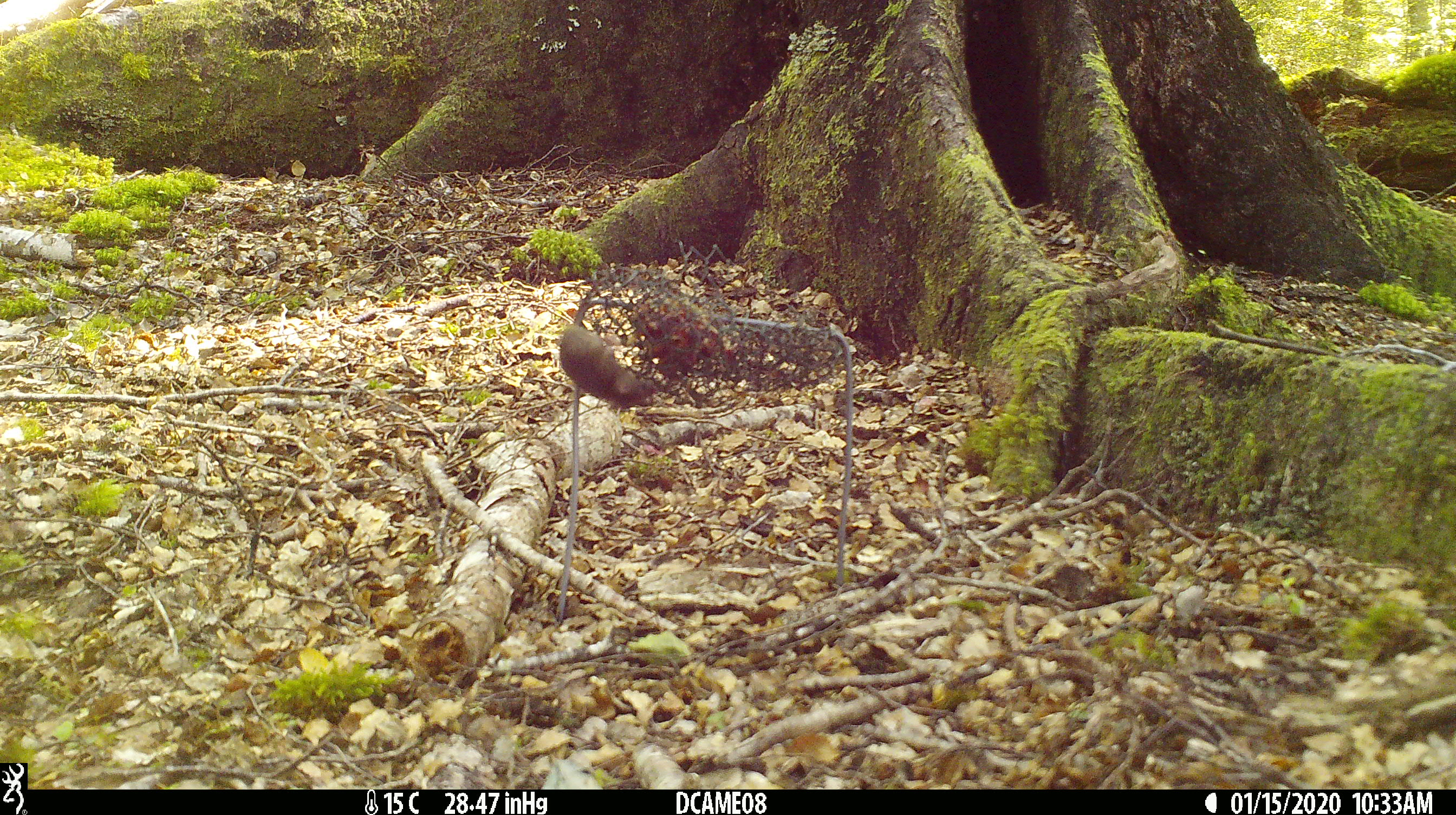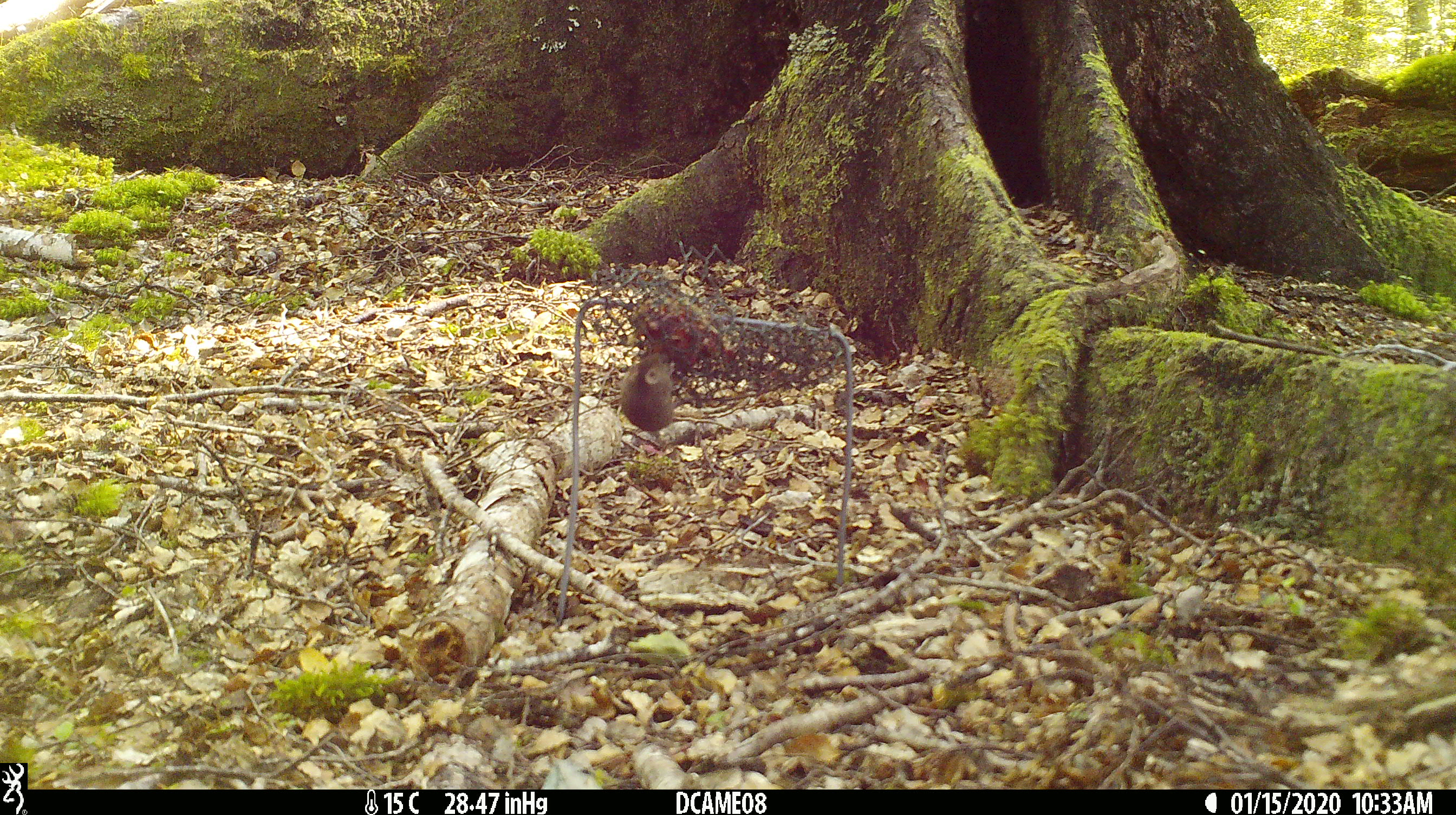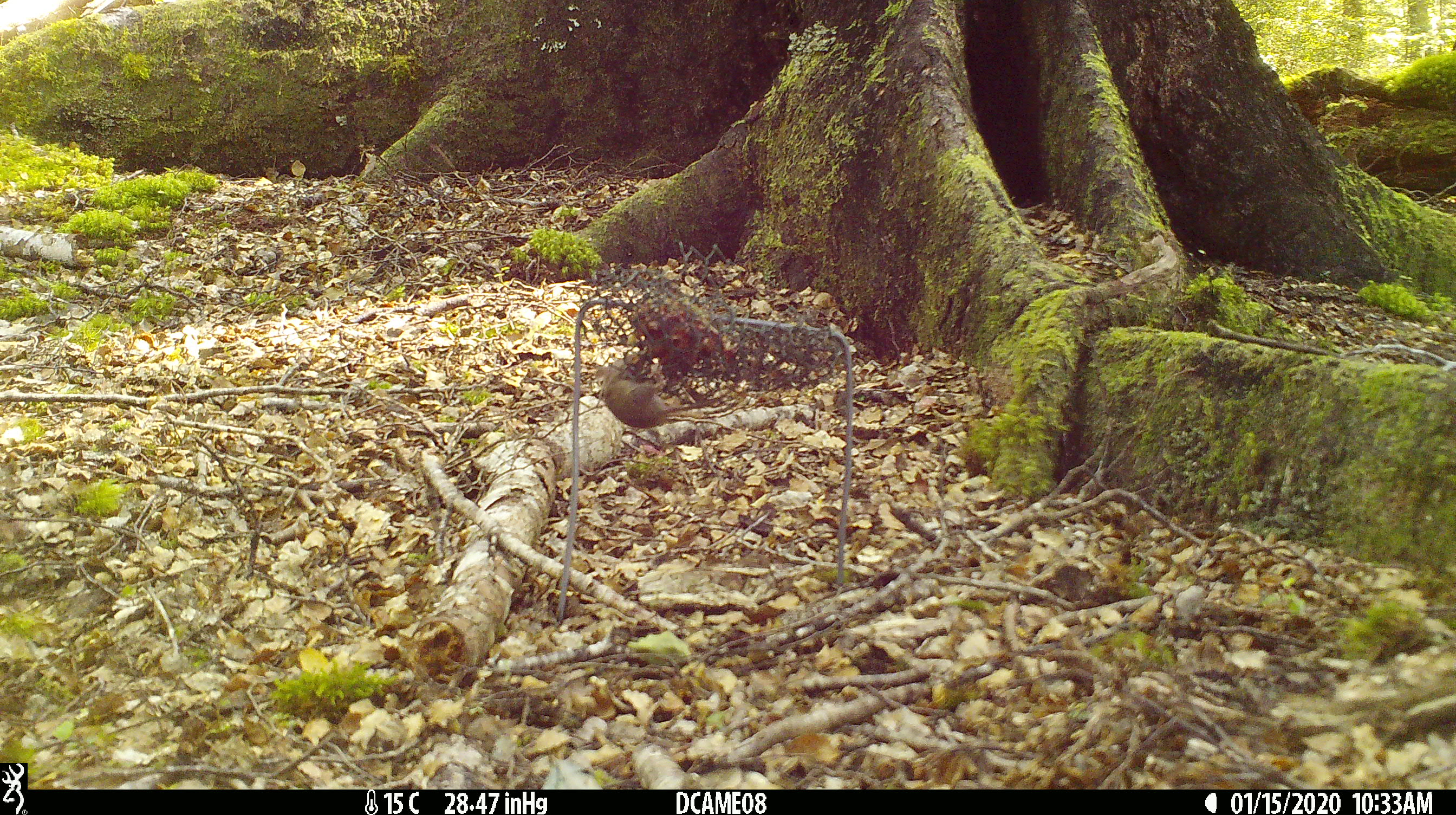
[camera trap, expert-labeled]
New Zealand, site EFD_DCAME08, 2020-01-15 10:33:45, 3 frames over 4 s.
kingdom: Animalia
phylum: Chordata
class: Mammalia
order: Rodentia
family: Muridae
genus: Mus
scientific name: Mus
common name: mouse